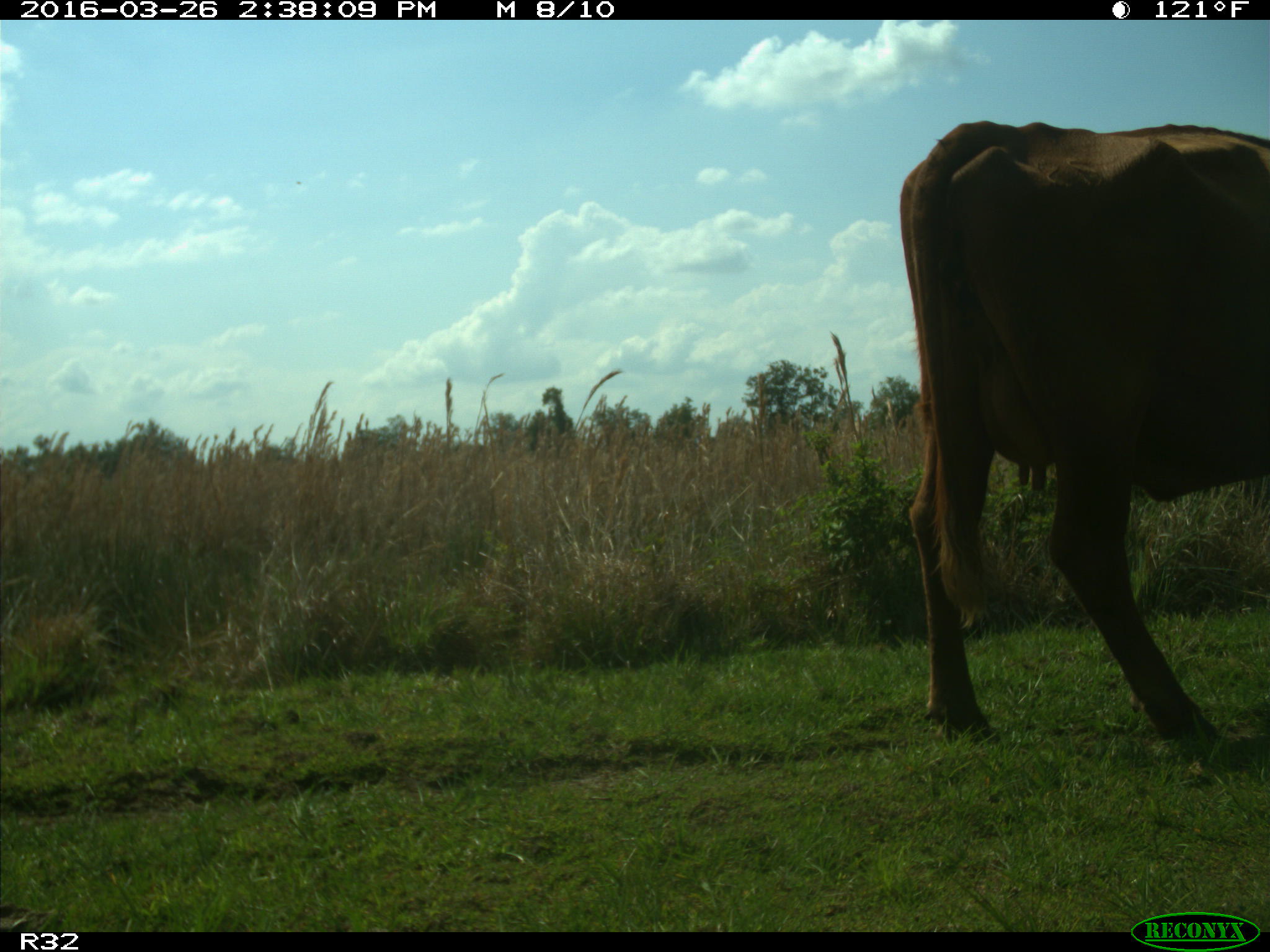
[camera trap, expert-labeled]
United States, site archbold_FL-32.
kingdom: Animalia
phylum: Chordata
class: Mammalia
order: Artiodactyla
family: Bovidae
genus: Bos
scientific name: Bos taurus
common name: domestic cow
Bos taurus (domestic cow).